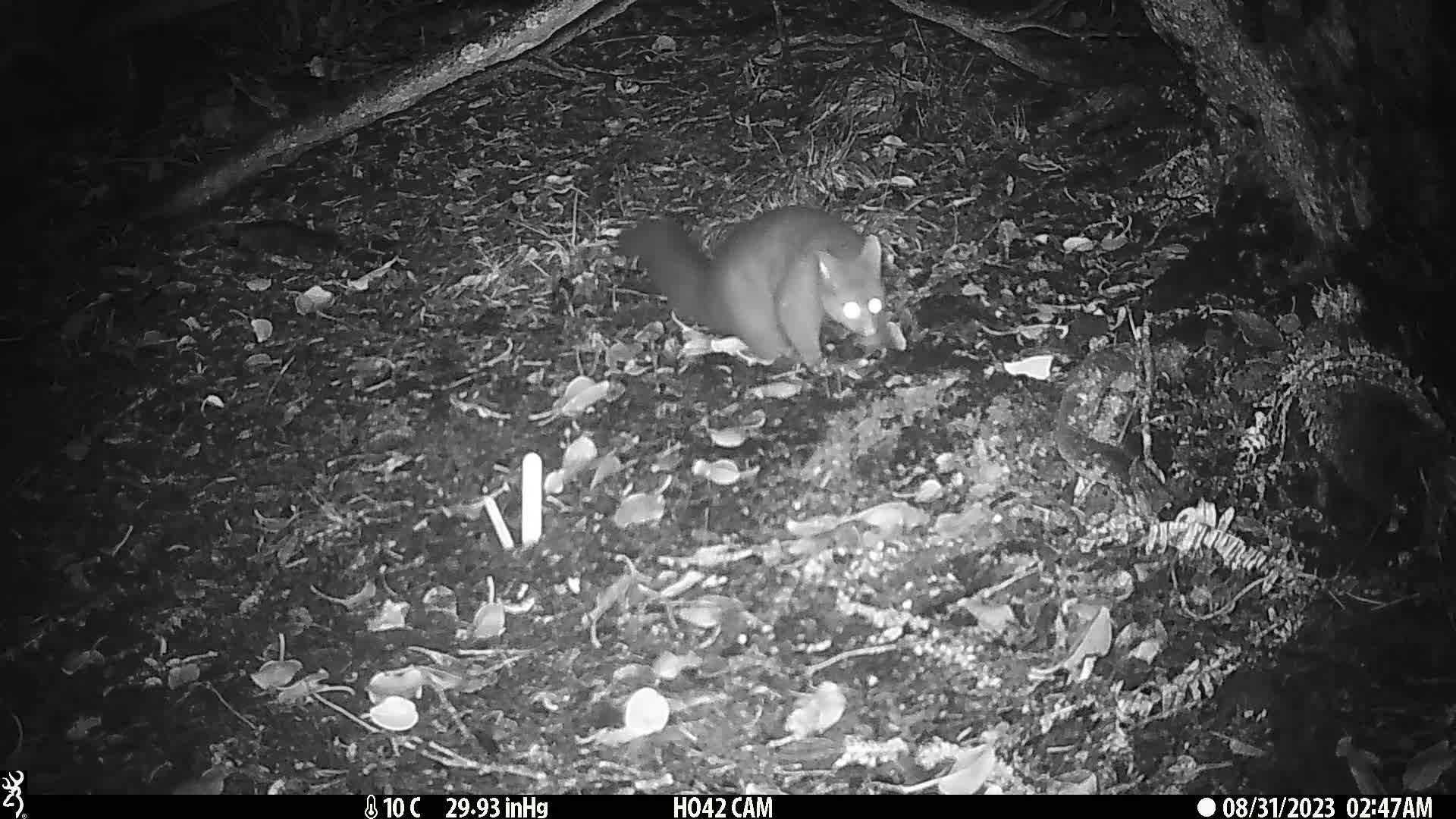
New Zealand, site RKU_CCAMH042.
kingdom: Animalia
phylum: Chordata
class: Mammalia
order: Diprotodontia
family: Phalangeridae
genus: Trichosurus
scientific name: Trichosurus vulpecula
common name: common brushtail possum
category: possum